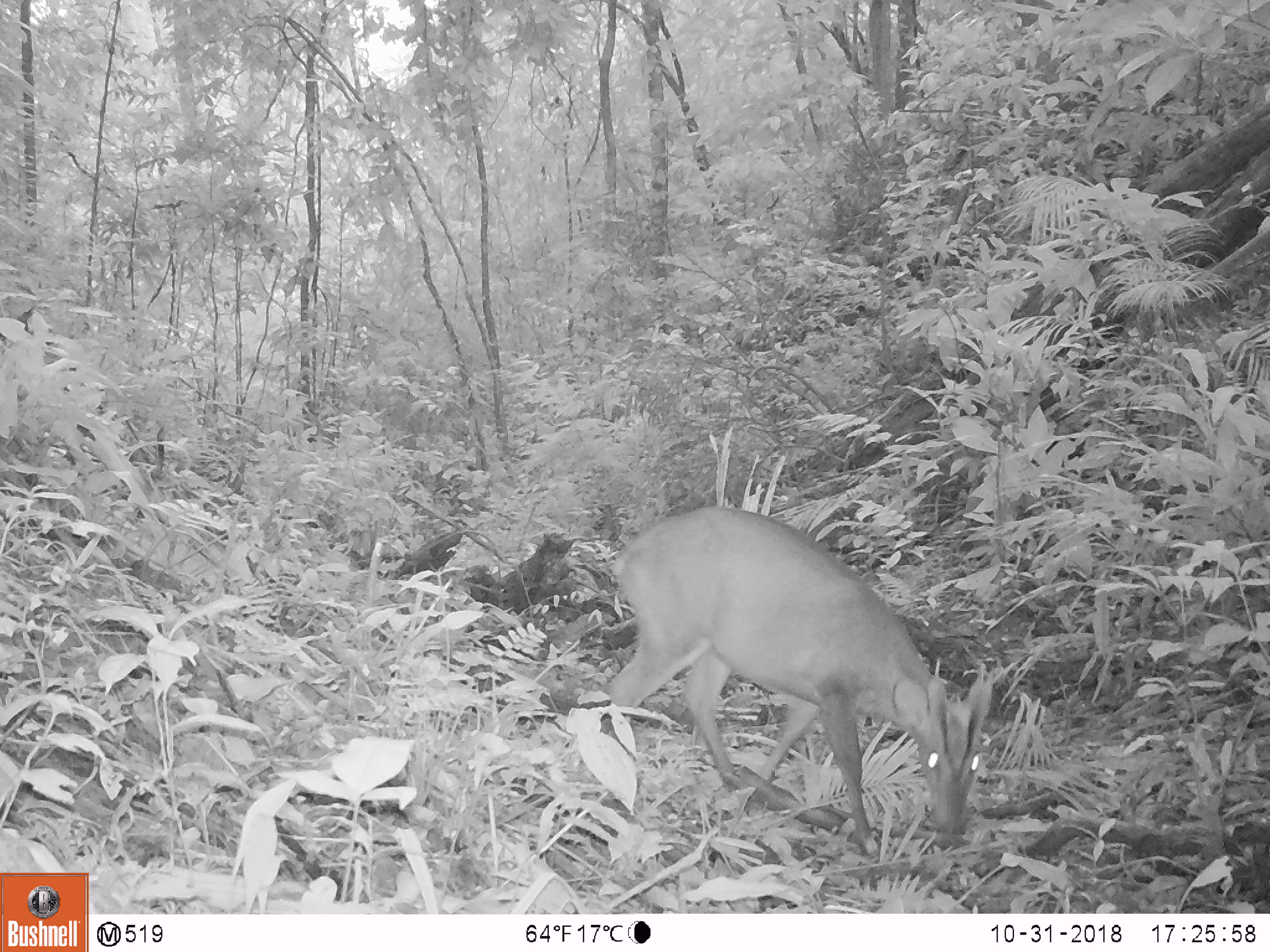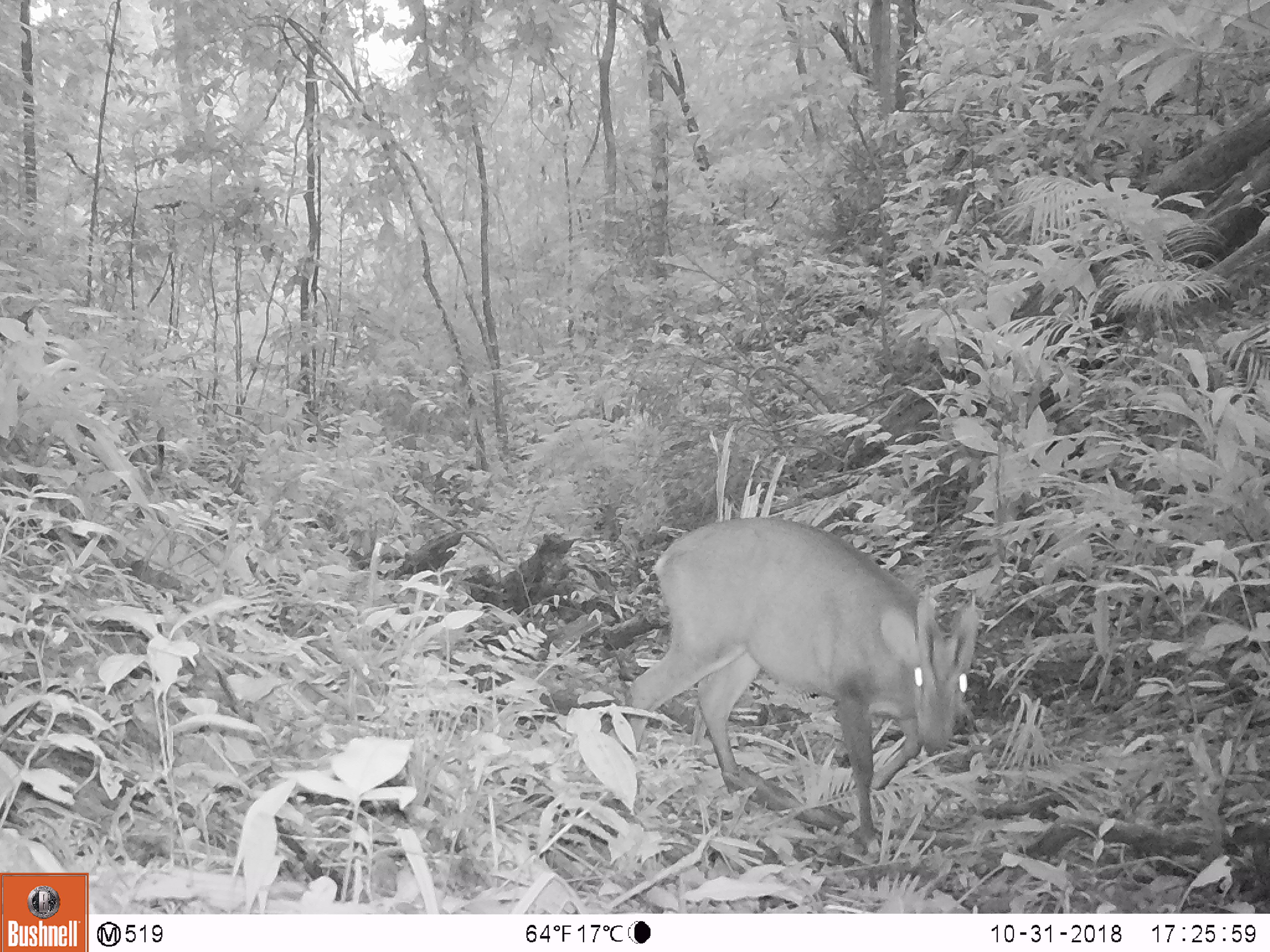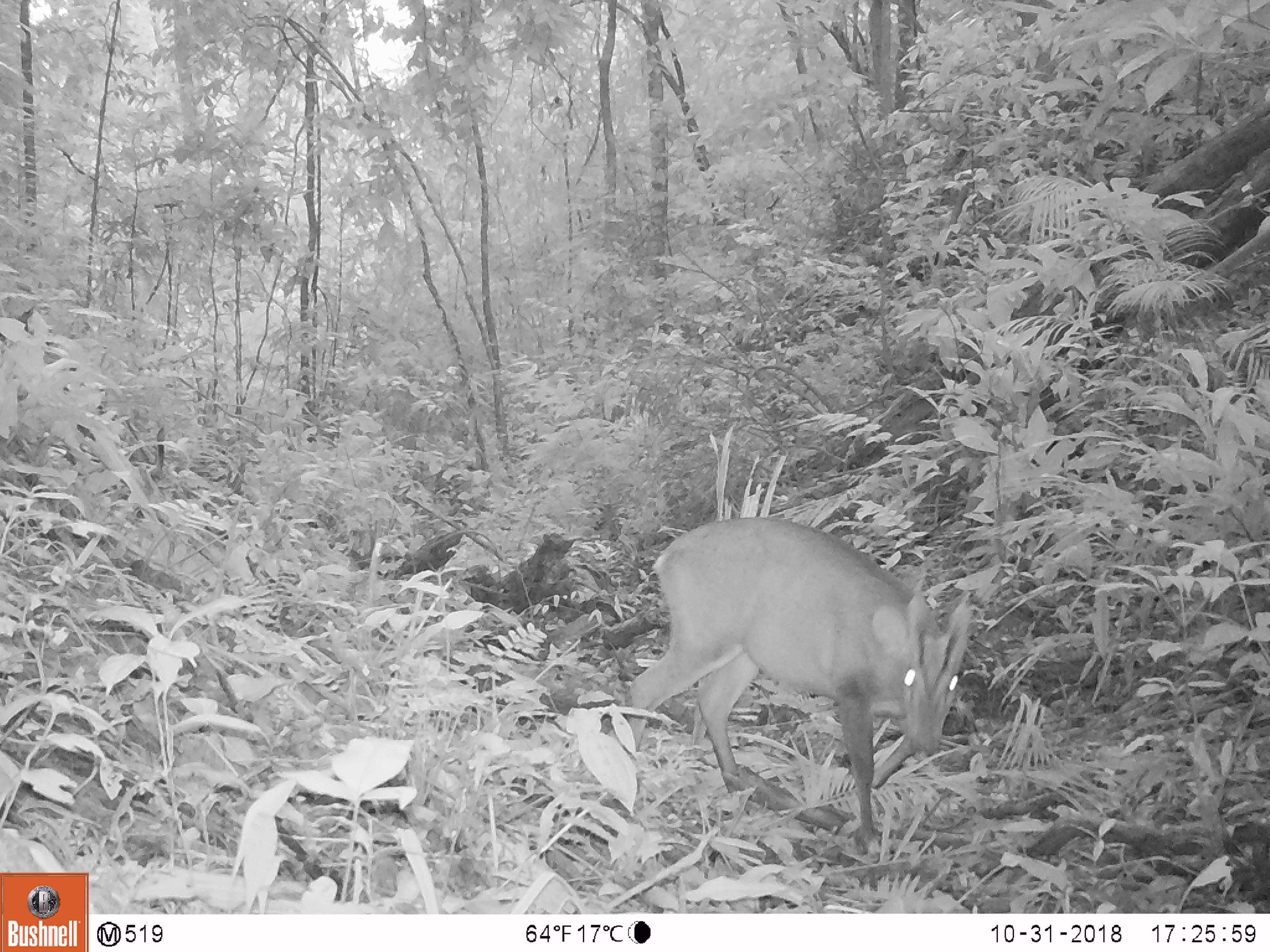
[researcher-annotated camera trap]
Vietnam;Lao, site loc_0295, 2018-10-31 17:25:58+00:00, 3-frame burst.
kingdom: Animalia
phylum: Chordata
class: Mammalia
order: Artiodactyla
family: Cervidae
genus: Muntiacus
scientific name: Muntiacus vuquangensis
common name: large-antlered muntjac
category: large antlered muntjac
Large antlered muntjac (large-antlered muntjac) (Muntiacus vuquangensis). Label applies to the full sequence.